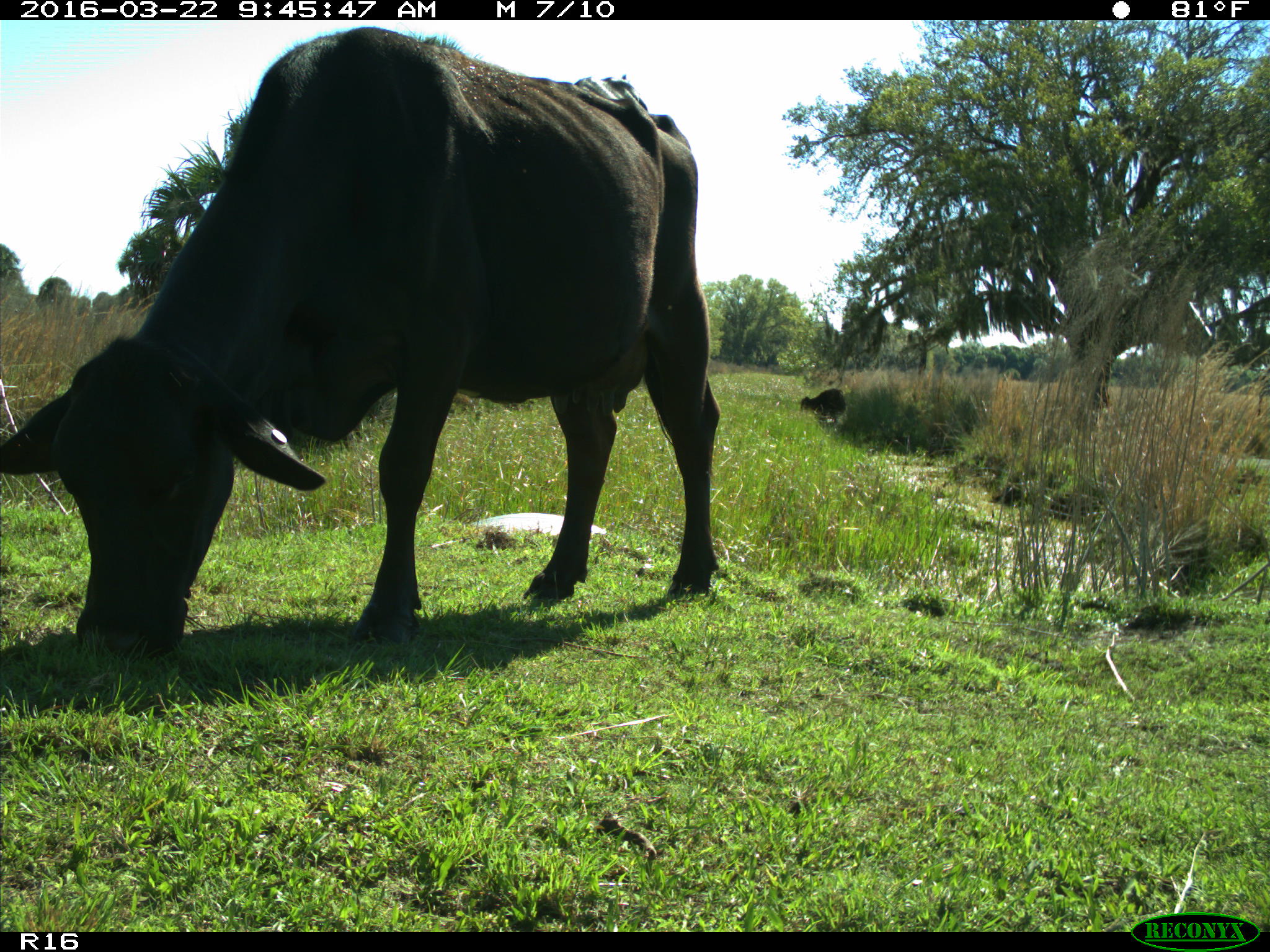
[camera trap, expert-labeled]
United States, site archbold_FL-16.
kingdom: Animalia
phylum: Chordata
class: Mammalia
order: Artiodactyla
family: Bovidae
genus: Bos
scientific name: Bos taurus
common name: domestic cow